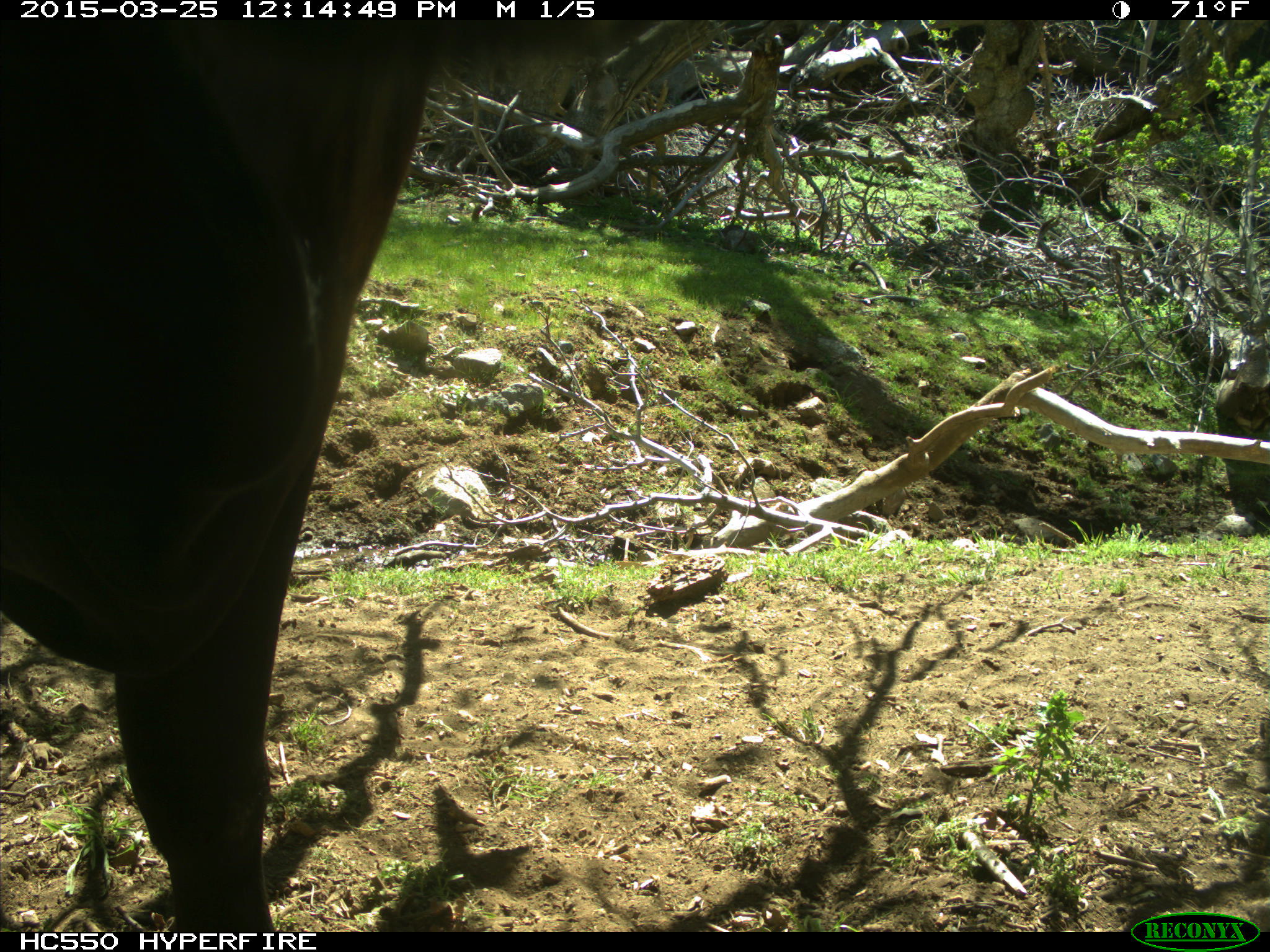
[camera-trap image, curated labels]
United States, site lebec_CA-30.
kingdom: Animalia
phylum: Chordata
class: Mammalia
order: Artiodactyla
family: Bovidae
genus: Bos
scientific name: Bos taurus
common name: domestic cow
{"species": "Bos taurus (domestic cow)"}